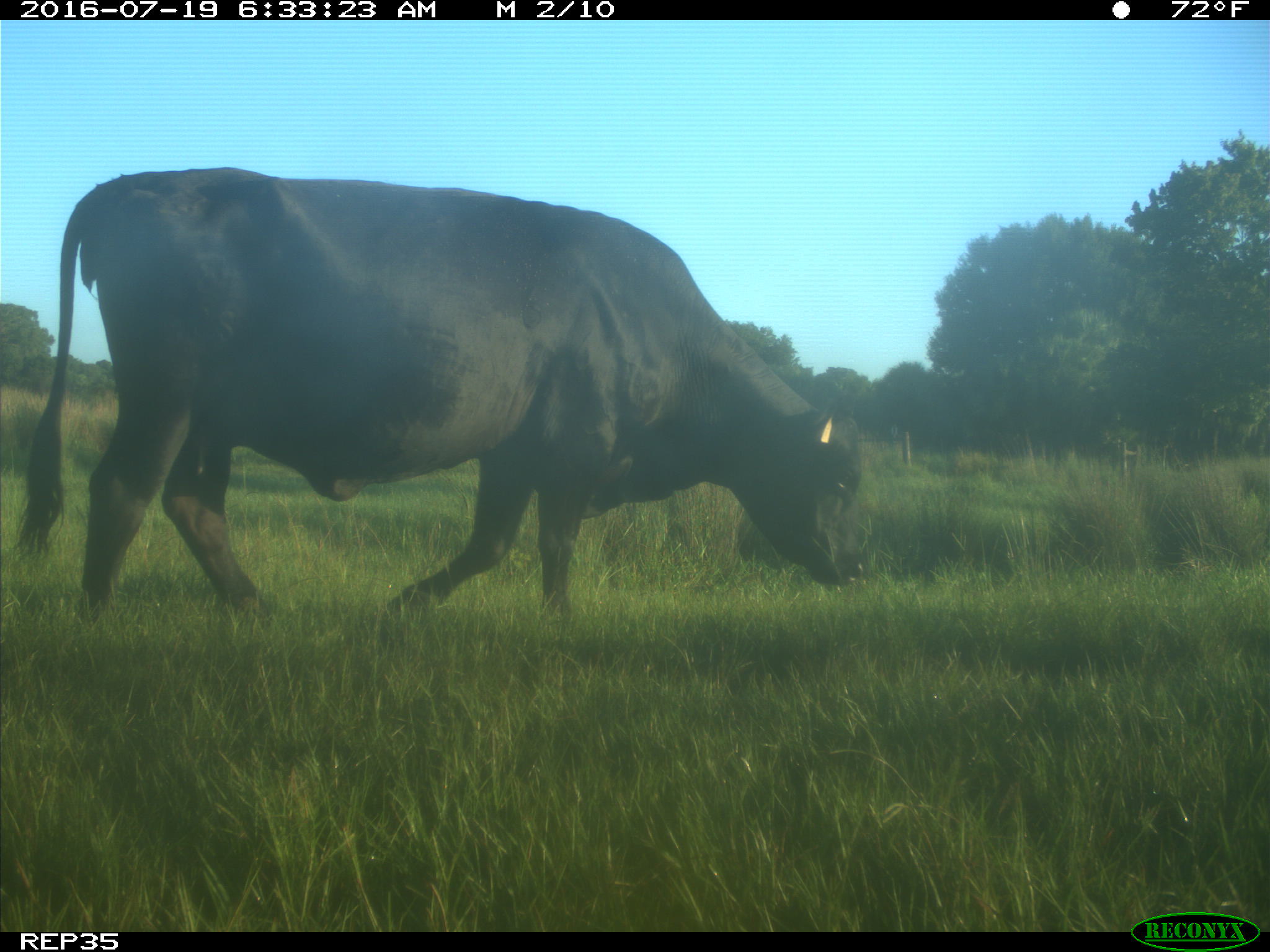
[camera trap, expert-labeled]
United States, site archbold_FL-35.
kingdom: Animalia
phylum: Chordata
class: Mammalia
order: Artiodactyla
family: Bovidae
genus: Bos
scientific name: Bos taurus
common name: domestic cow